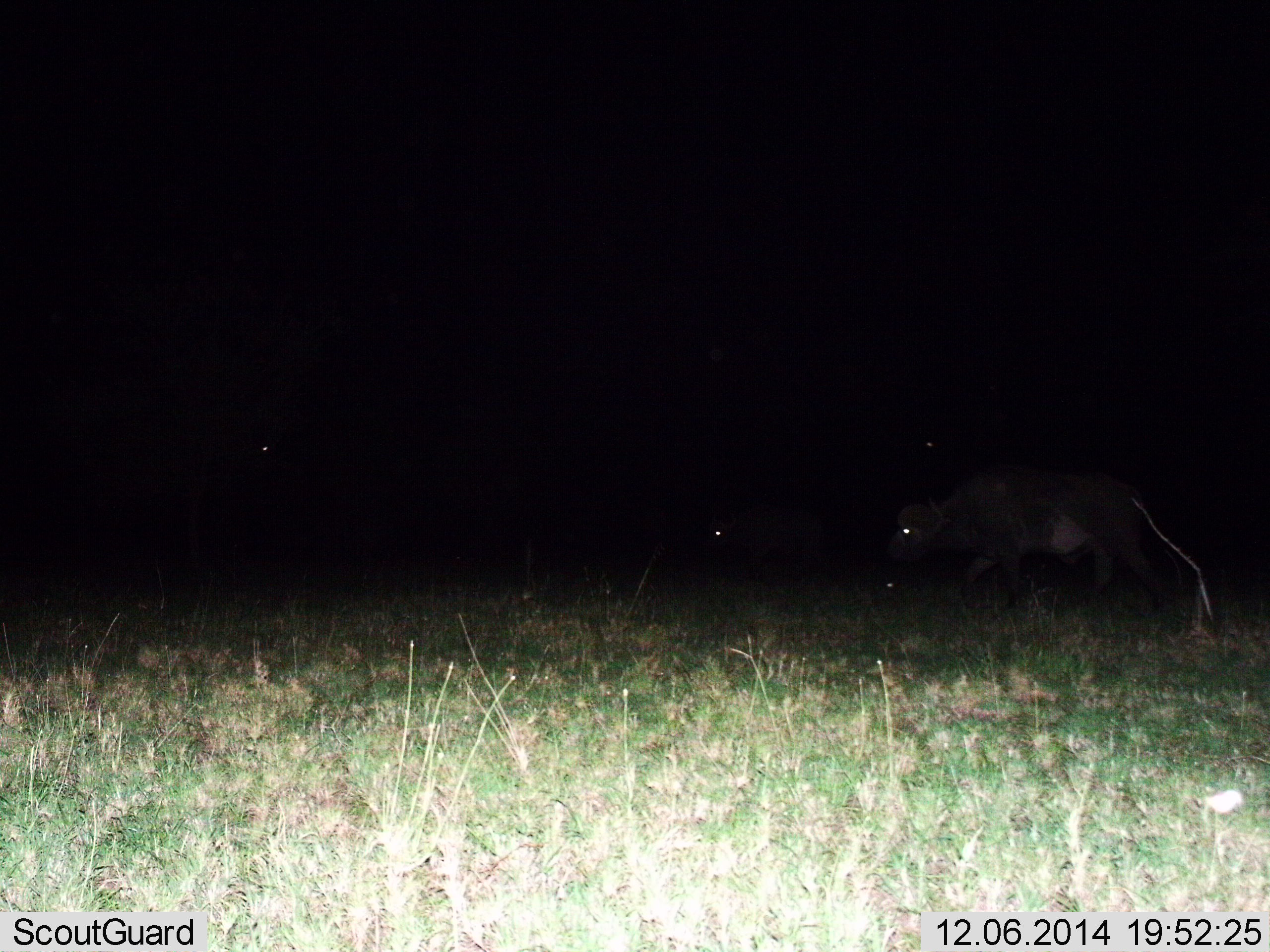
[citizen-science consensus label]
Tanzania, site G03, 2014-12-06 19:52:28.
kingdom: Animalia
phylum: Chordata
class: Mammalia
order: Artiodactyla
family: Bovidae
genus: Syncerus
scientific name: Syncerus caffer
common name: cape buffalo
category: buffalo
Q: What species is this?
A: Buffalo (cape buffalo) (Syncerus caffer).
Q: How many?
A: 3.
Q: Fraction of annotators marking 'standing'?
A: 17%.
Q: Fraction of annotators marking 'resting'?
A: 0%.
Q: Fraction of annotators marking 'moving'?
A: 100%.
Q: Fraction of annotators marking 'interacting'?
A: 0%.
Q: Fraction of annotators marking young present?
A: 17%.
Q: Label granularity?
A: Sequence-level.